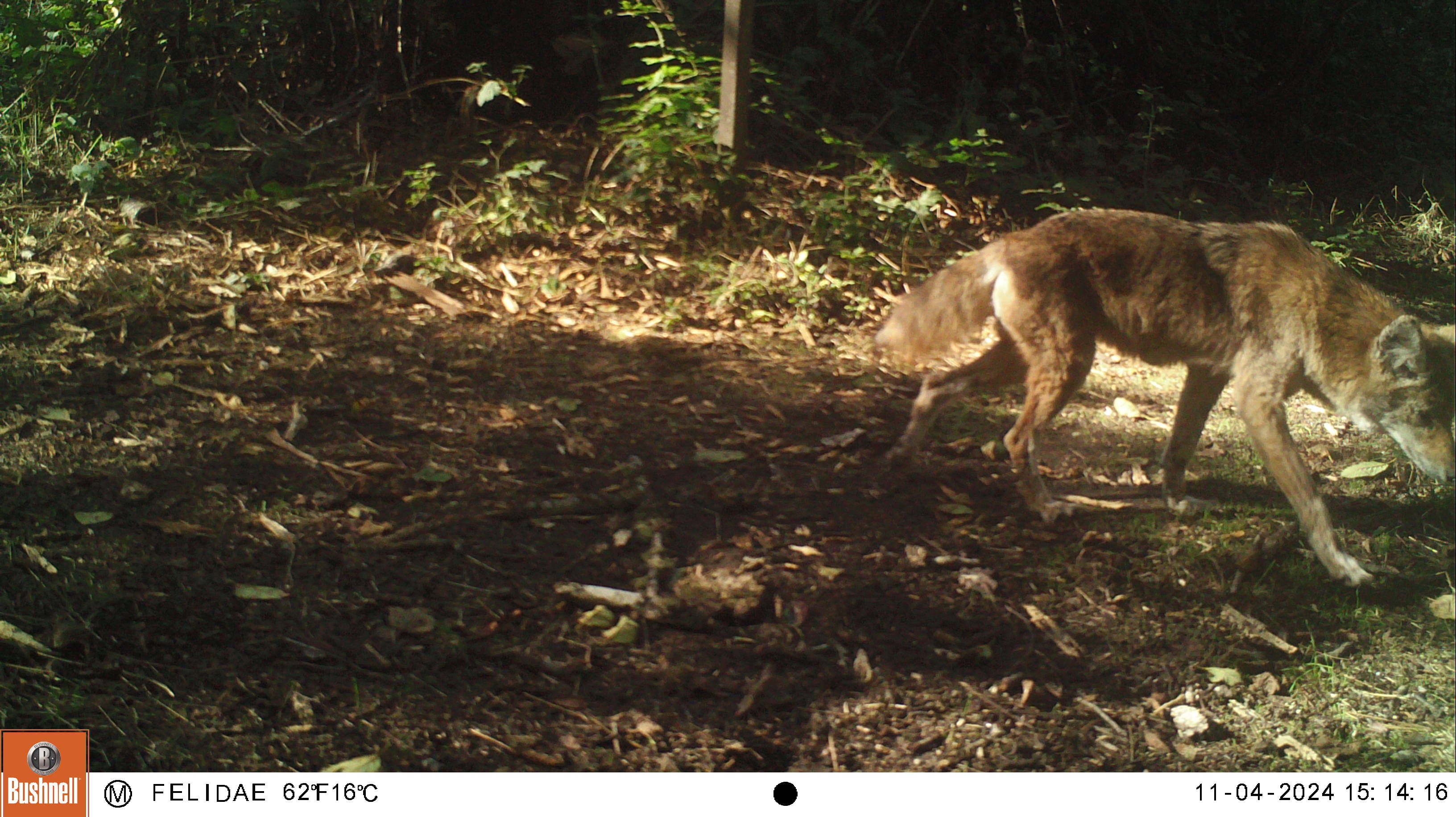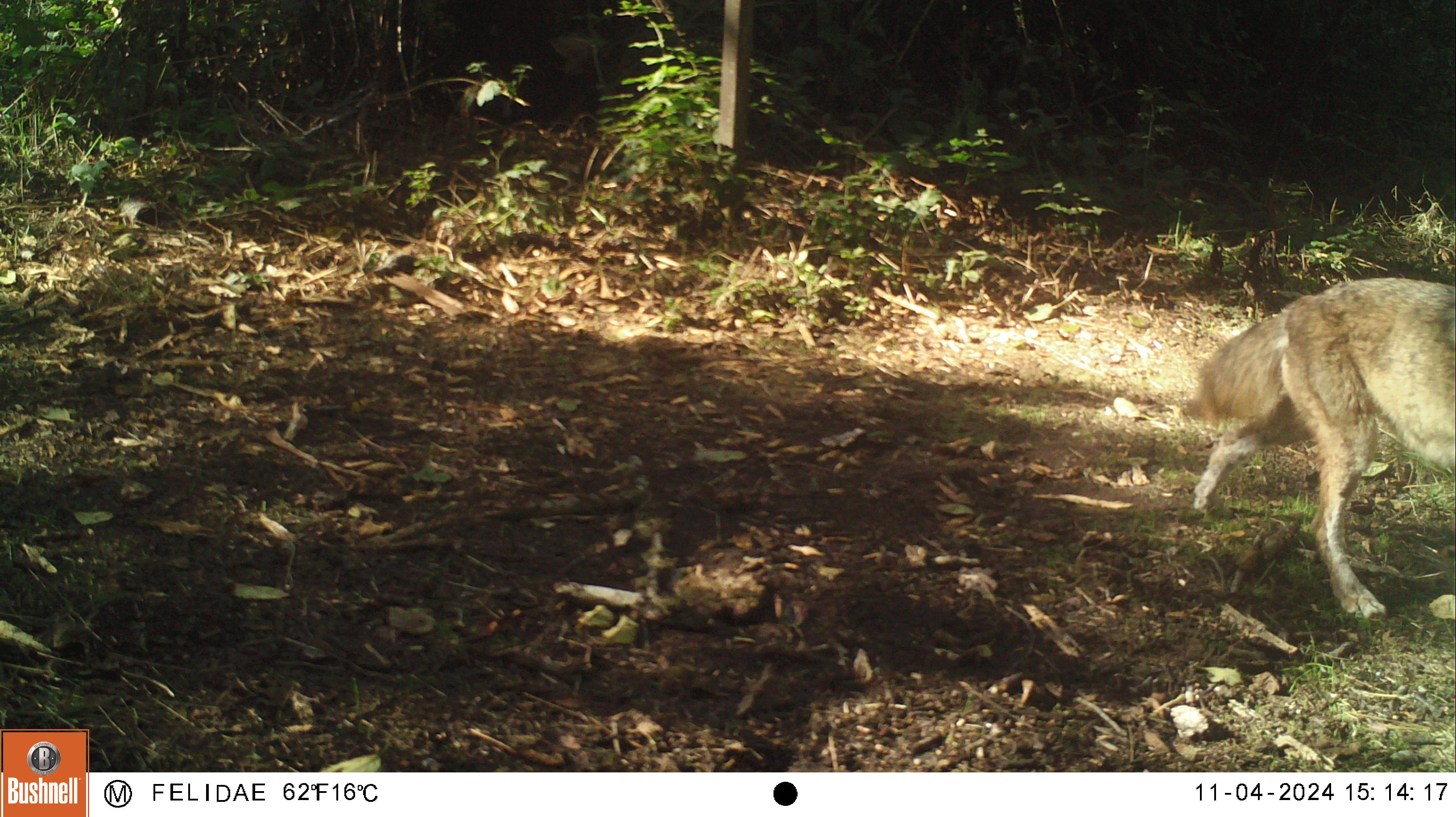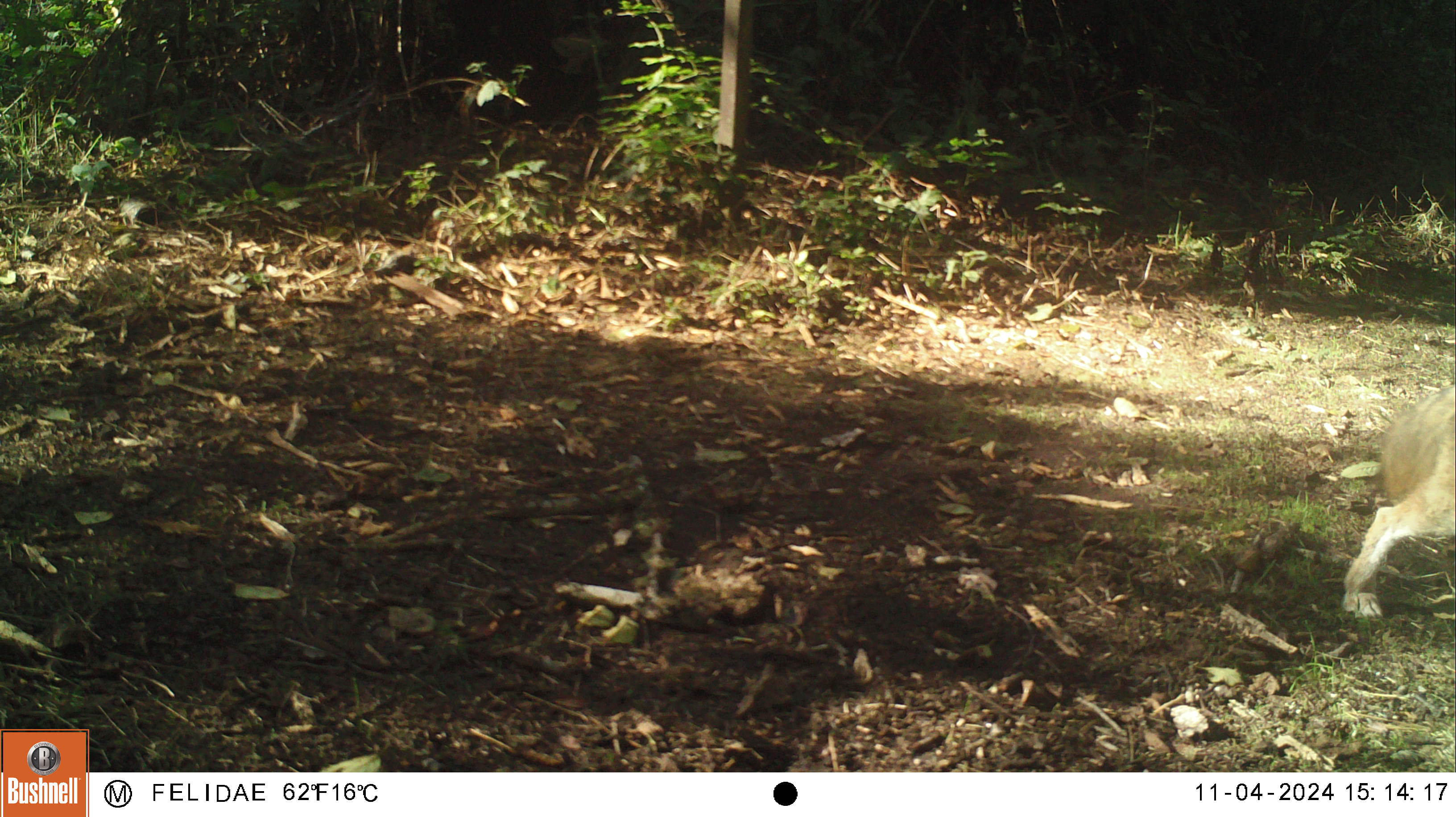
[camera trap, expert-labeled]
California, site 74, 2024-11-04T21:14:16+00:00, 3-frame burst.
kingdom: Animalia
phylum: Chordata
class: Mammalia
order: Carnivora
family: Canidae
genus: Canis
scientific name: Canis latrans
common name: coyote